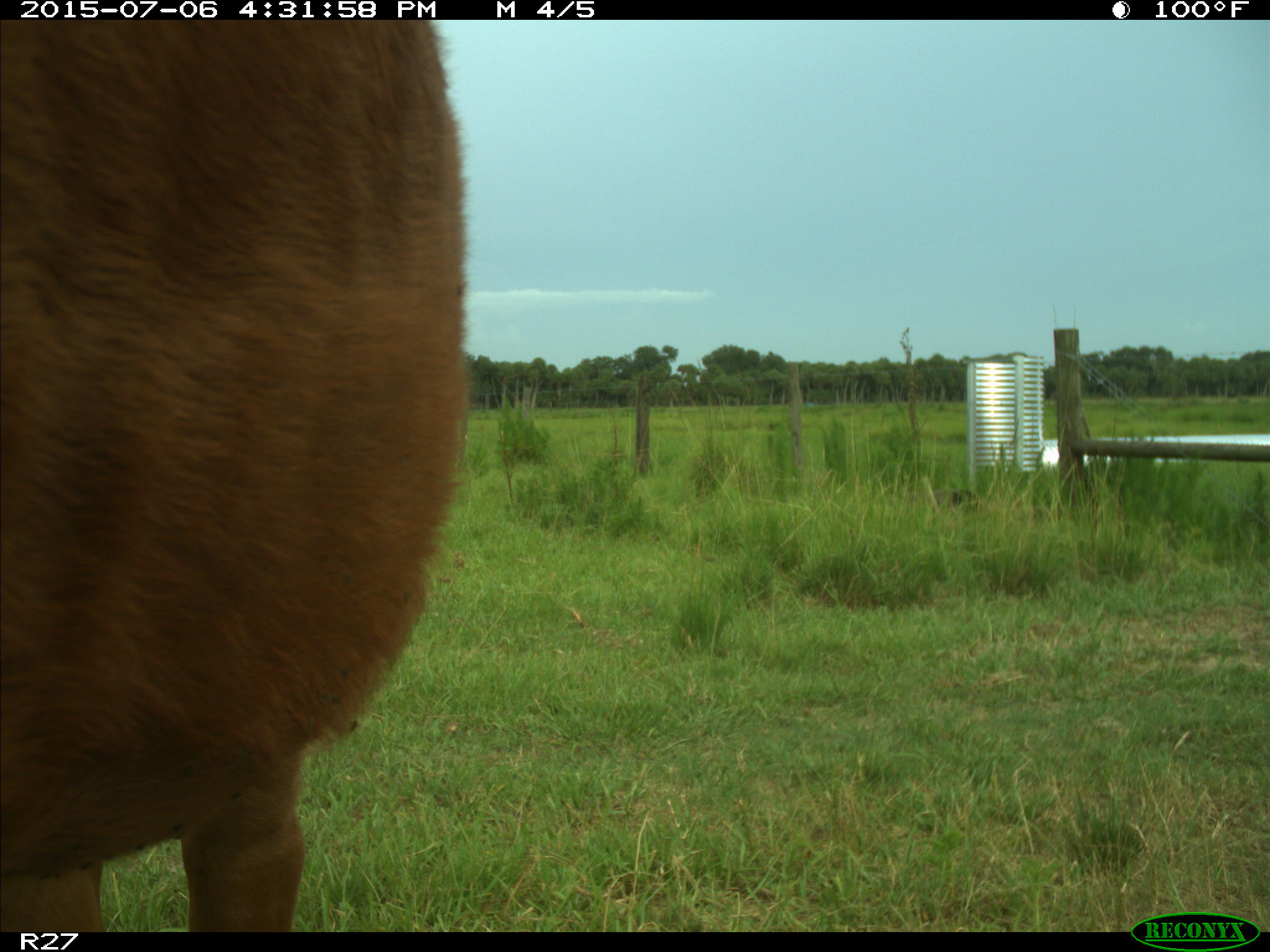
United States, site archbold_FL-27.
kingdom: Animalia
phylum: Chordata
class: Mammalia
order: Artiodactyla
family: Bovidae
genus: Bos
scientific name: Bos taurus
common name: domestic cow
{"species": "Bos taurus (domestic cow)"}